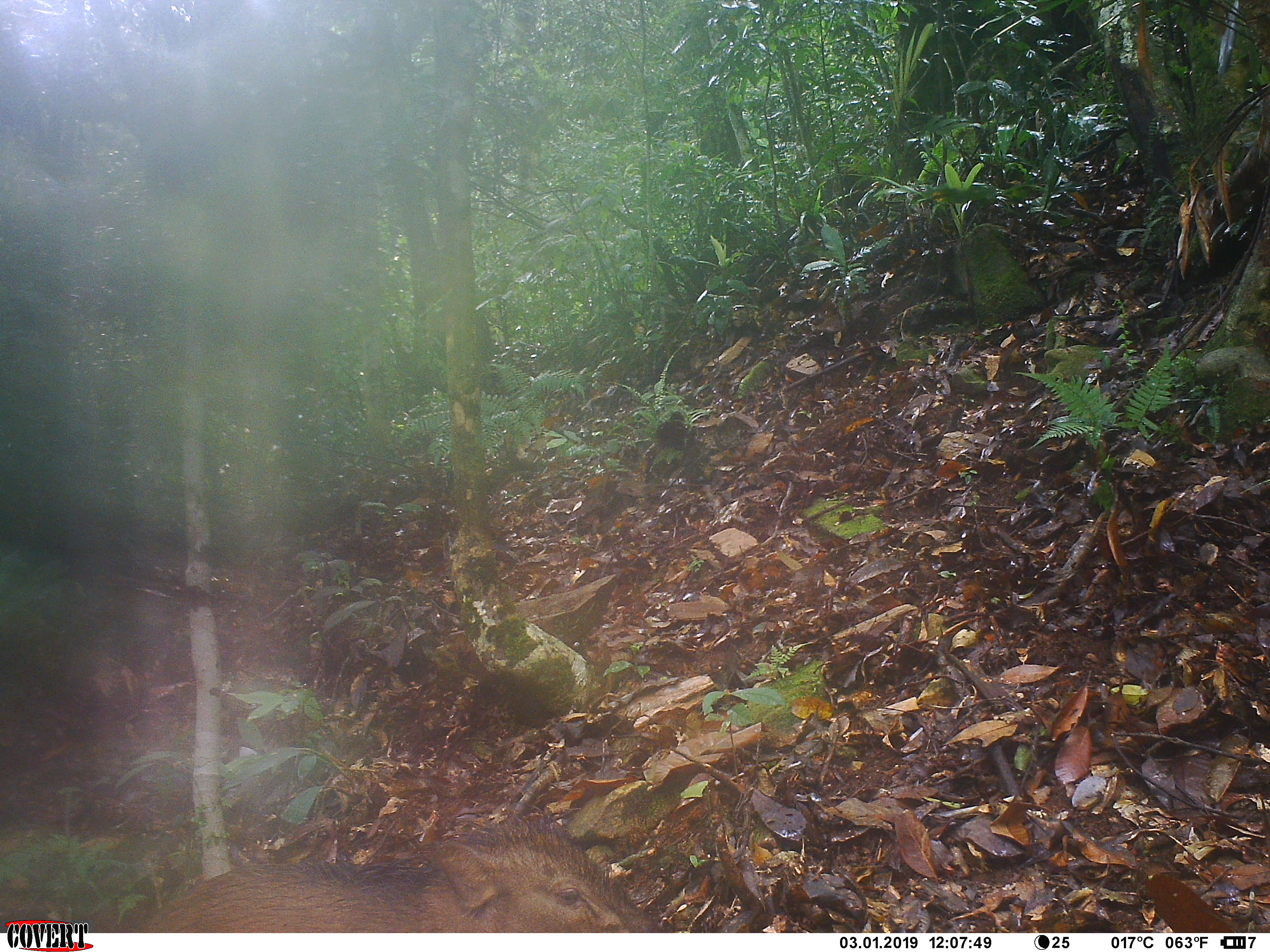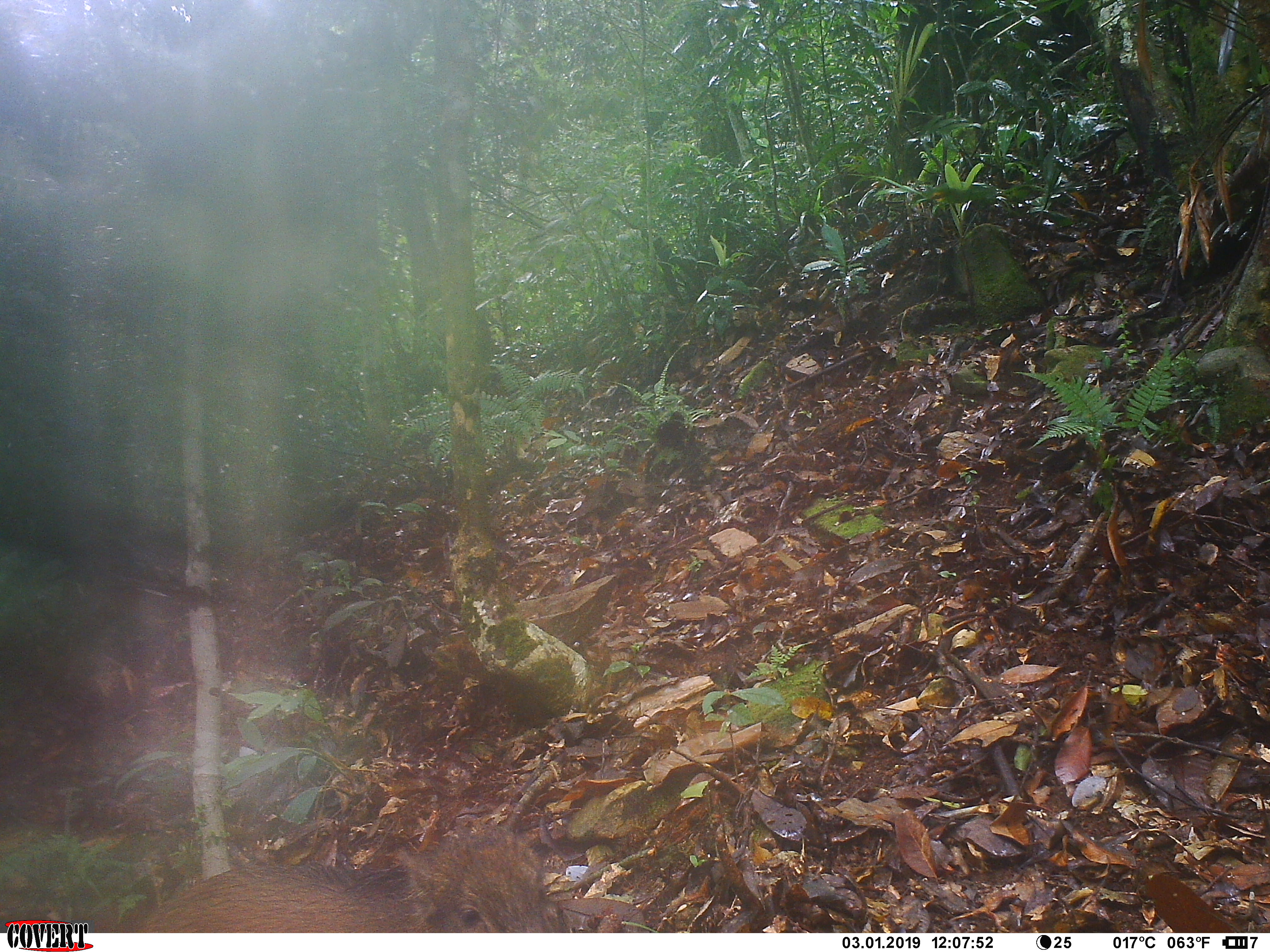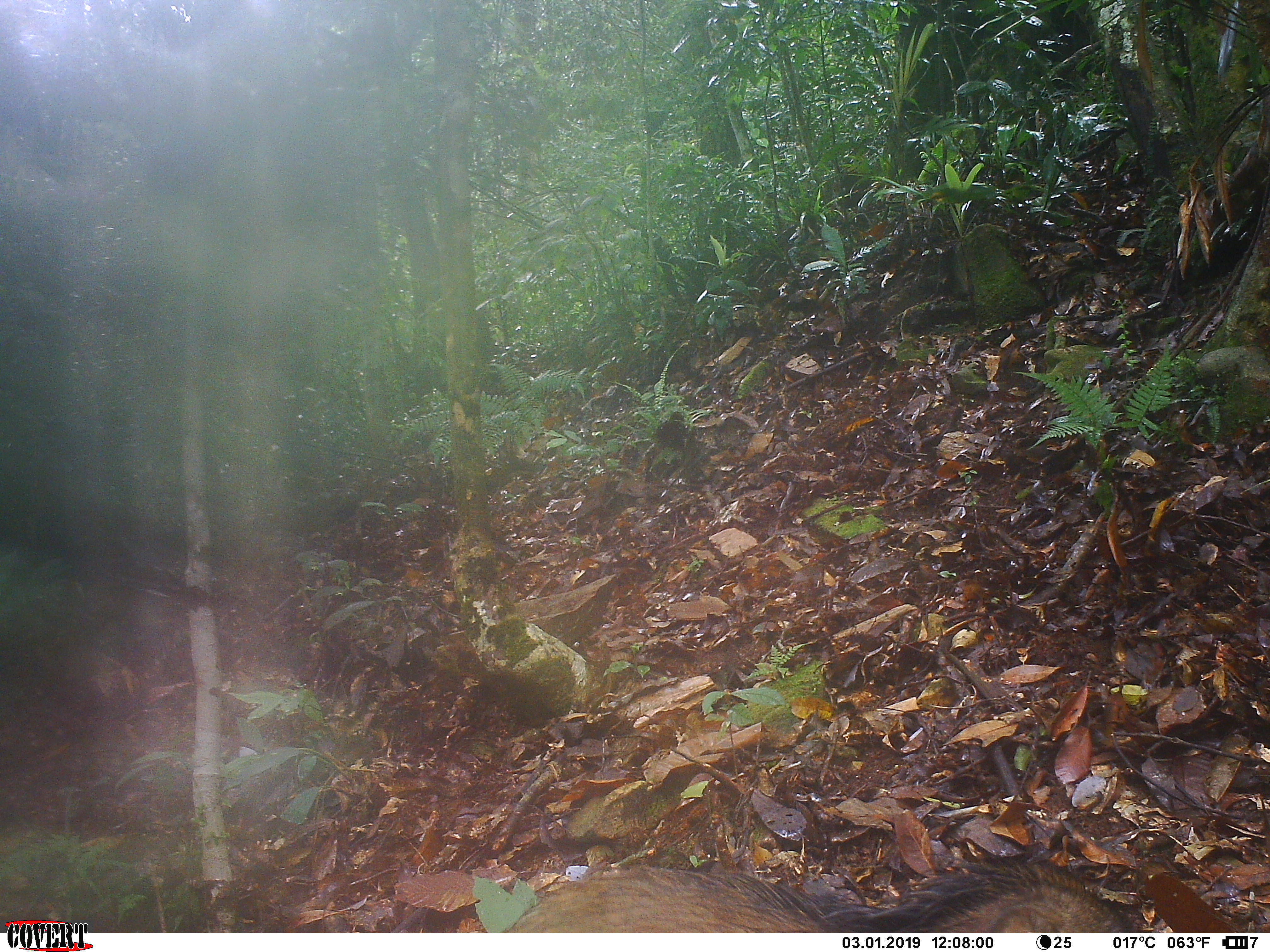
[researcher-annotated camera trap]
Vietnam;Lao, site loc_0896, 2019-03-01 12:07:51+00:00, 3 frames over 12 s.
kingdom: Animalia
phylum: Chordata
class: Mammalia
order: Artiodactyla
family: Suidae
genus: Sus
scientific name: Sus scrofa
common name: eurasian wild pig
Eurasian wild pig (Sus scrofa). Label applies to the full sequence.